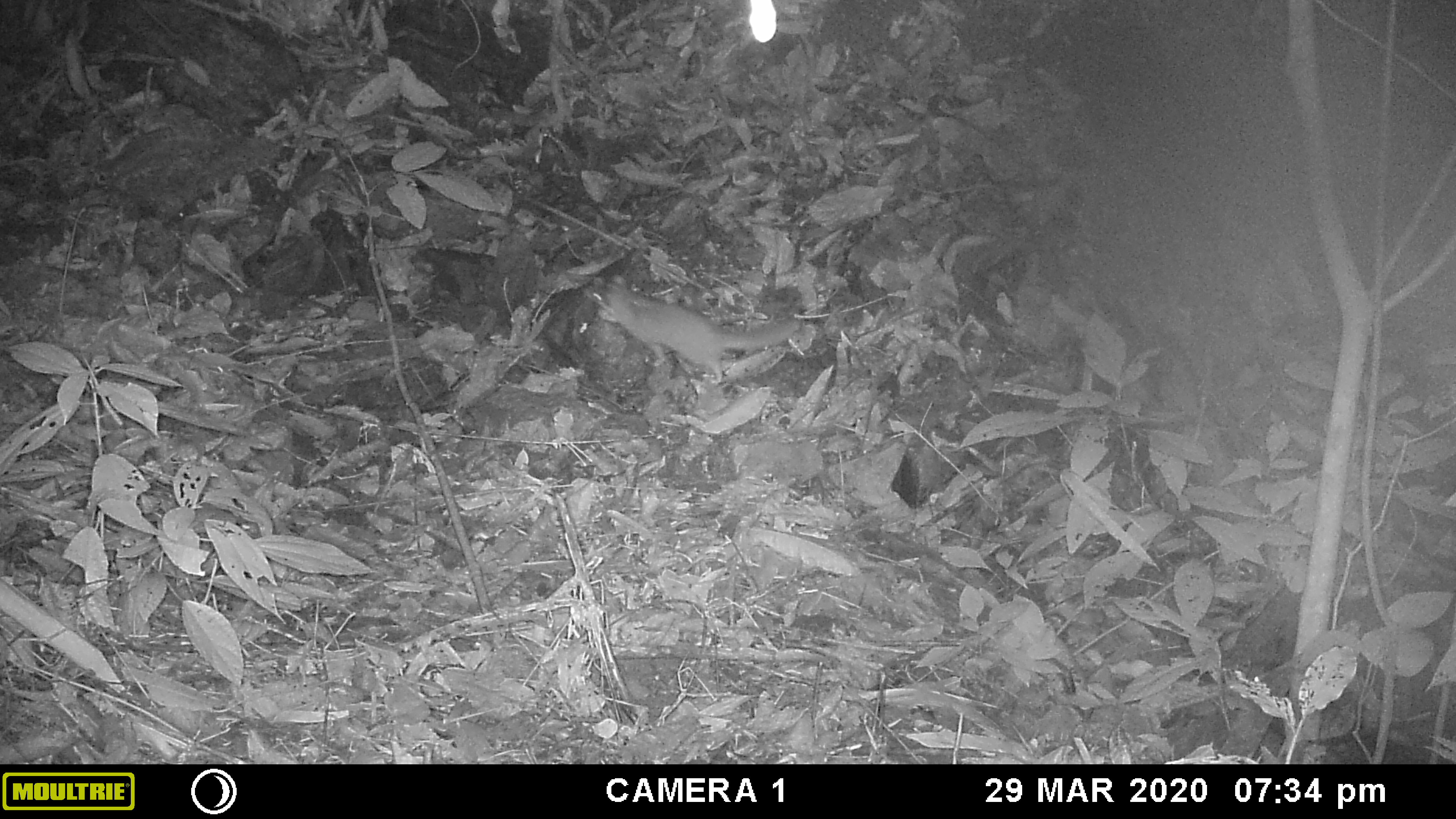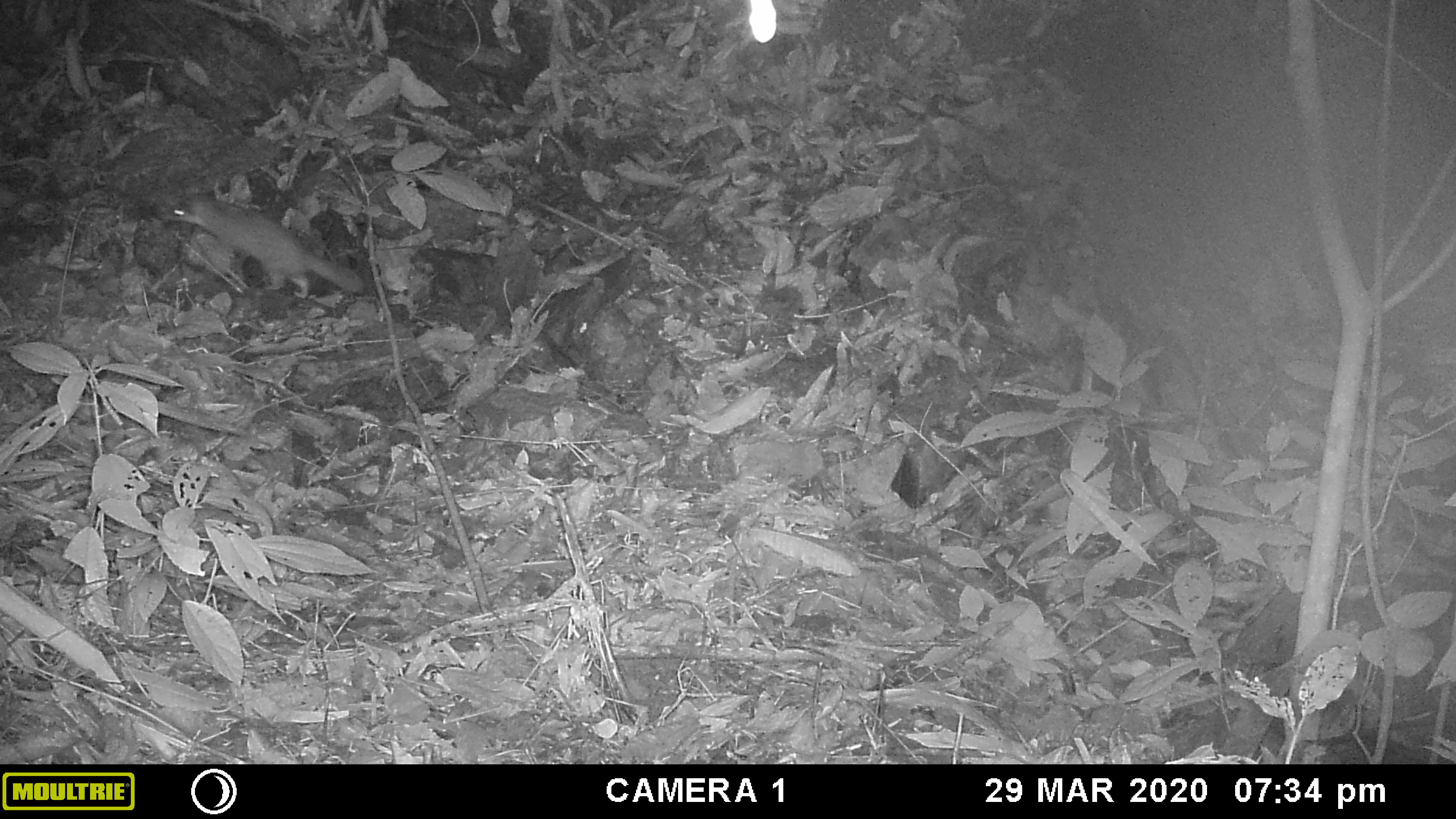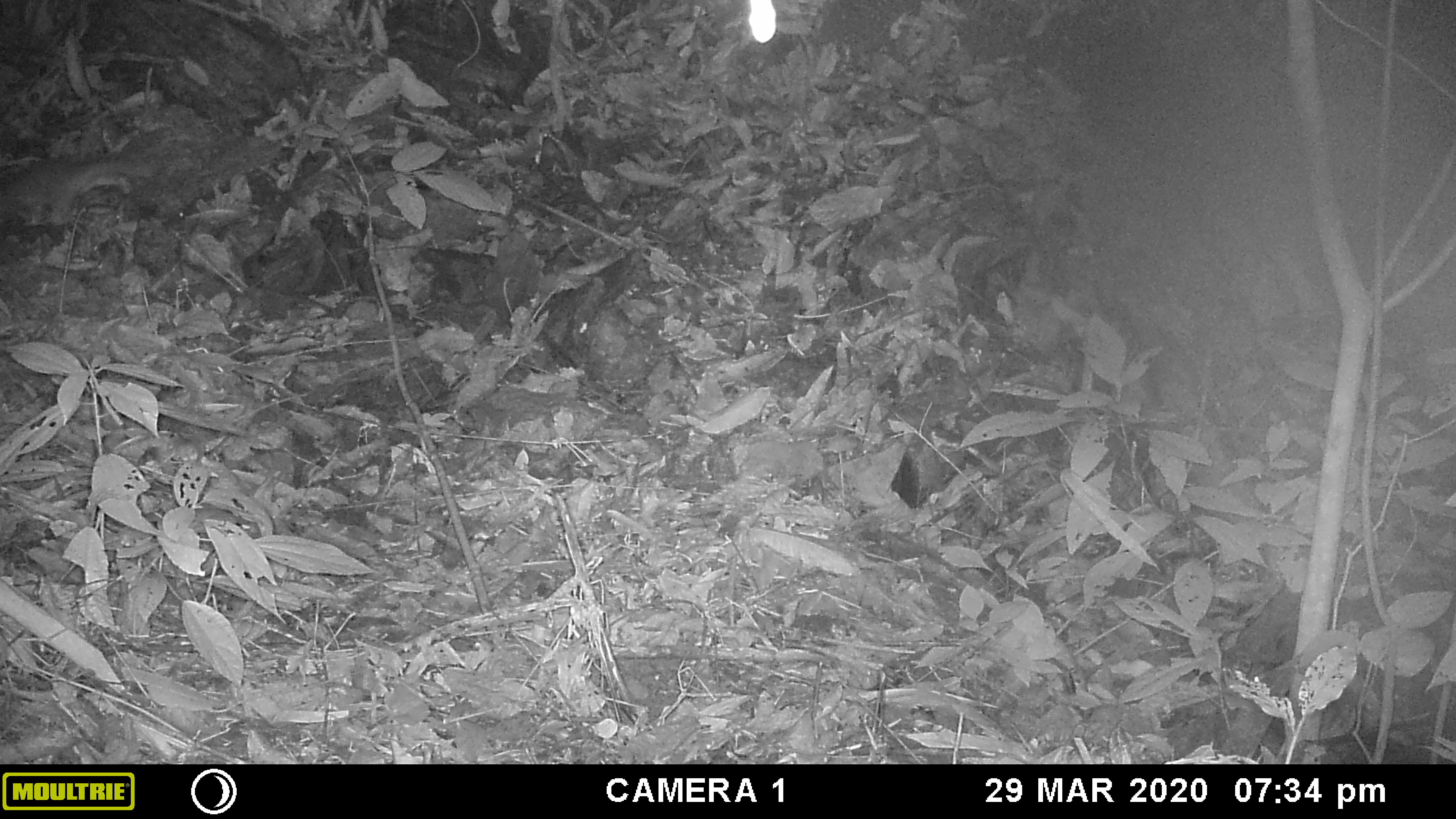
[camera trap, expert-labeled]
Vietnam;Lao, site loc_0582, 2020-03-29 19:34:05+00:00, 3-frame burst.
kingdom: Animalia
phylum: Chordata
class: Mammalia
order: Carnivora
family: Mustelidae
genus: Melogale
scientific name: Melogale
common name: ferret badger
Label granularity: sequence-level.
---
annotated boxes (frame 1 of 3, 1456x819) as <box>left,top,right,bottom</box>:
ferret badger: <box>580,274,801,384</box>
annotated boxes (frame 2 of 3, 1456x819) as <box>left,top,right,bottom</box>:
ferret badger: <box>172,190,365,298</box>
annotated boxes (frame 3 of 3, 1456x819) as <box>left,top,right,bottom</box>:
ferret badger: <box>0,155,153,226</box>